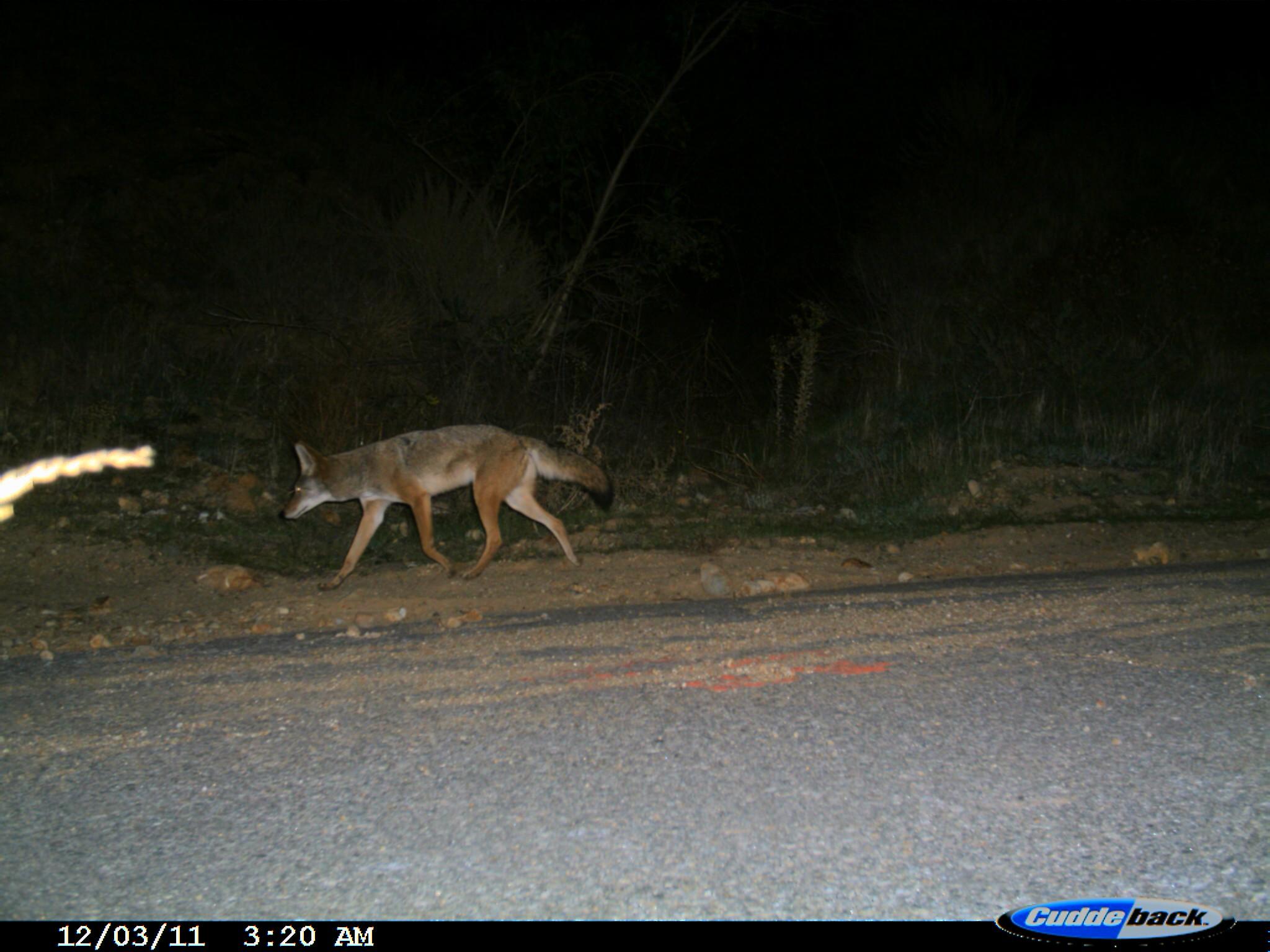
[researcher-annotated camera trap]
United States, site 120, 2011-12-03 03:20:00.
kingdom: Animalia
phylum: Chordata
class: Mammalia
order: Carnivora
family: Canidae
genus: Canis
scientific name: Canis latrans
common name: coyote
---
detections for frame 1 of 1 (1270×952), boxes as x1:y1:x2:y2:
coyote: 265:409:625:597